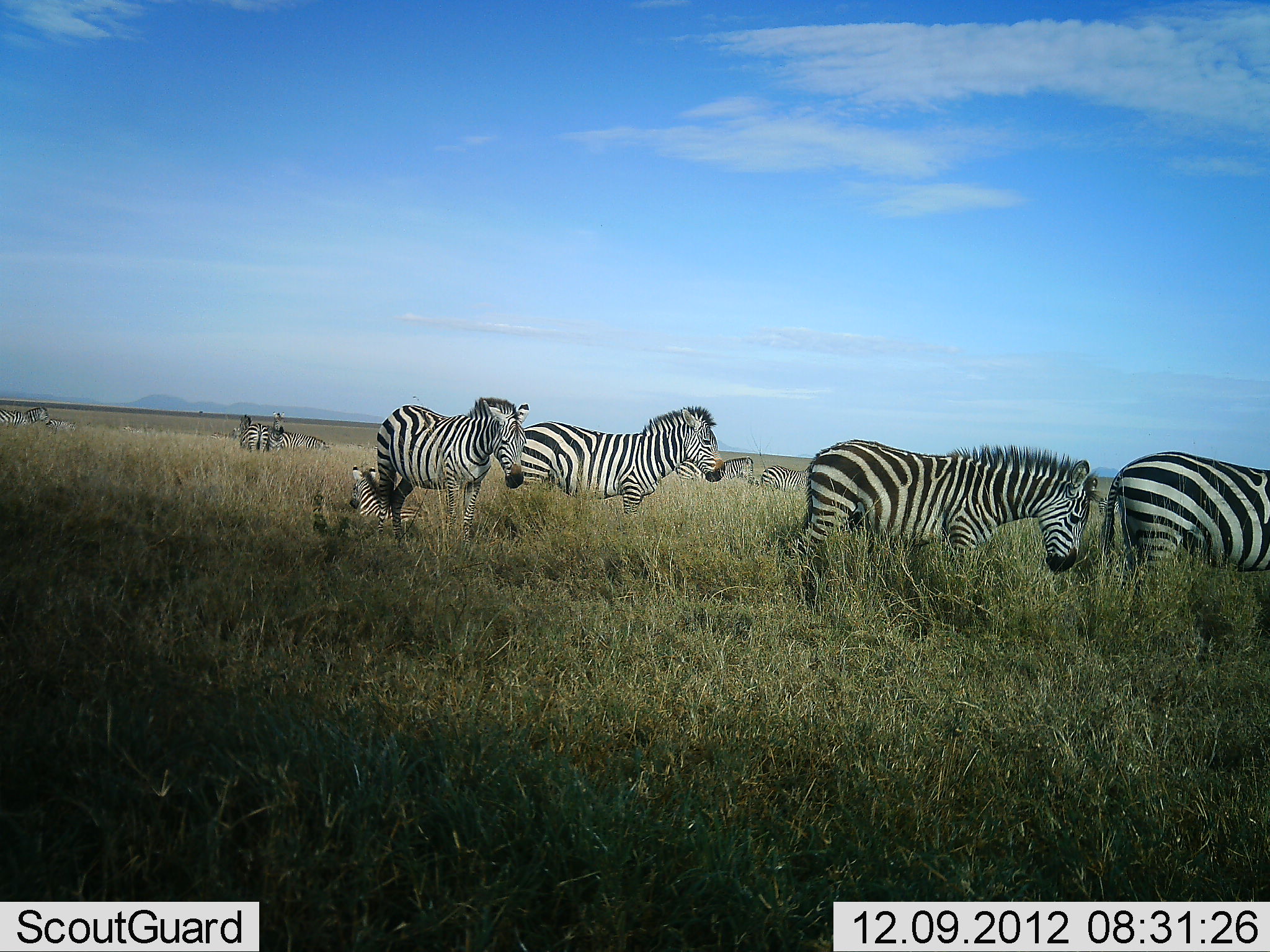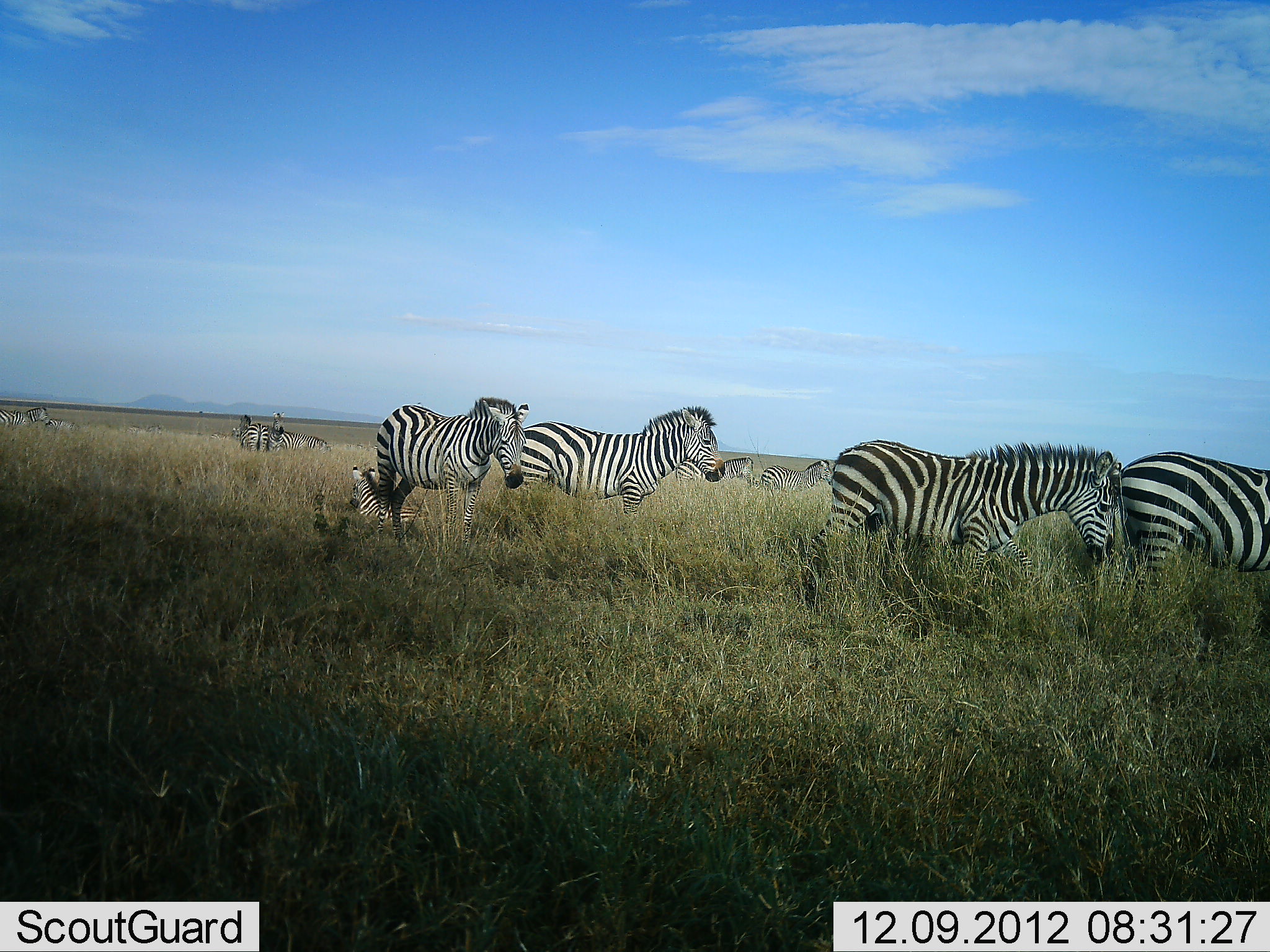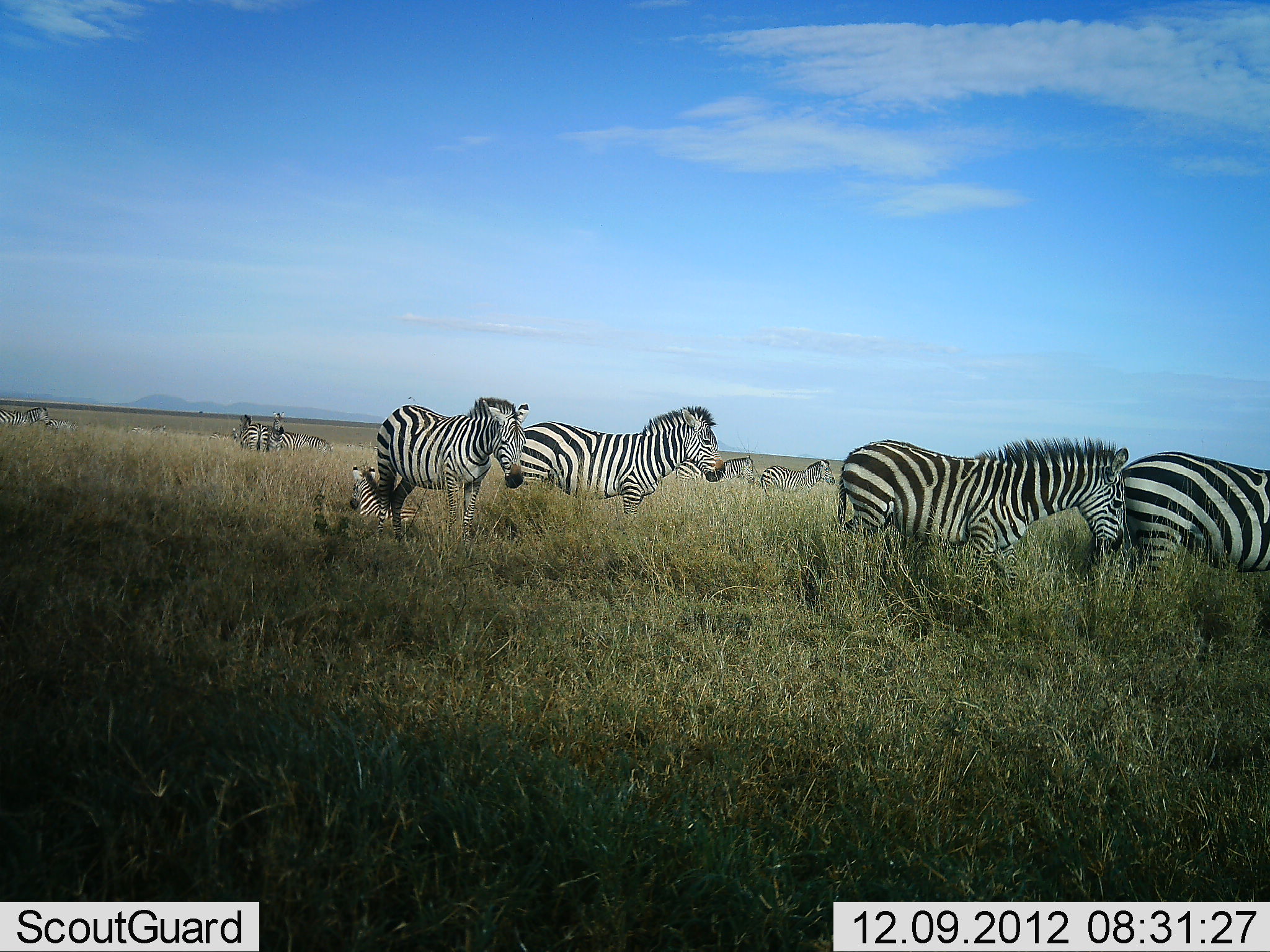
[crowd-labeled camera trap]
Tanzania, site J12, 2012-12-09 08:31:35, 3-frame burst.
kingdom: Animalia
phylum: Chordata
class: Mammalia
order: Perissodactyla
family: Equidae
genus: Equus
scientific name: Equus quagga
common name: plains zebra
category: zebra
Zebra (plains zebra) (Equus quagga), count 10. Behavior (volunteer vote fractions): standing 90%, resting 60%, moving 30%, interacting 0%. Young present (vote fraction): 60%. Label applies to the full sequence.